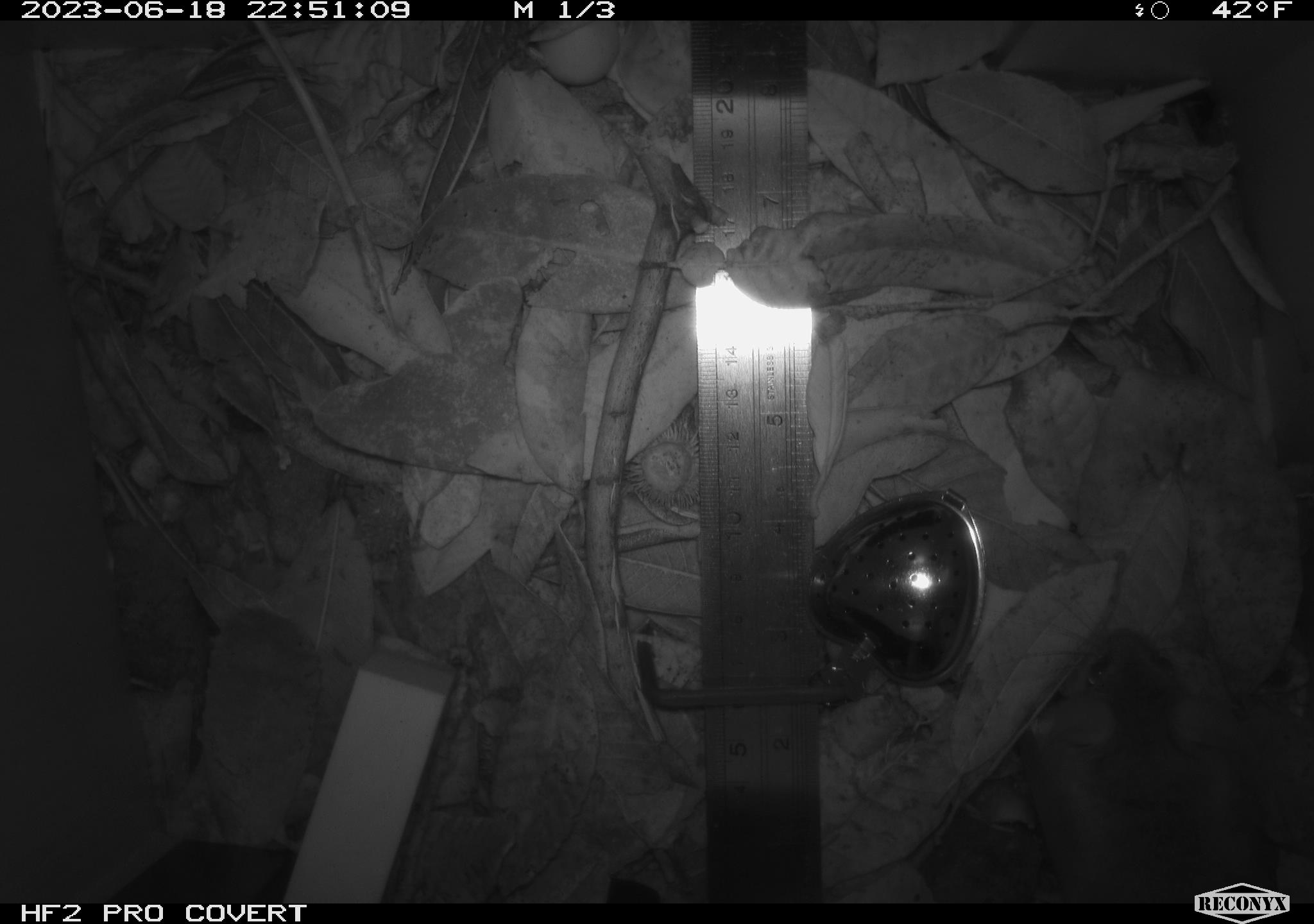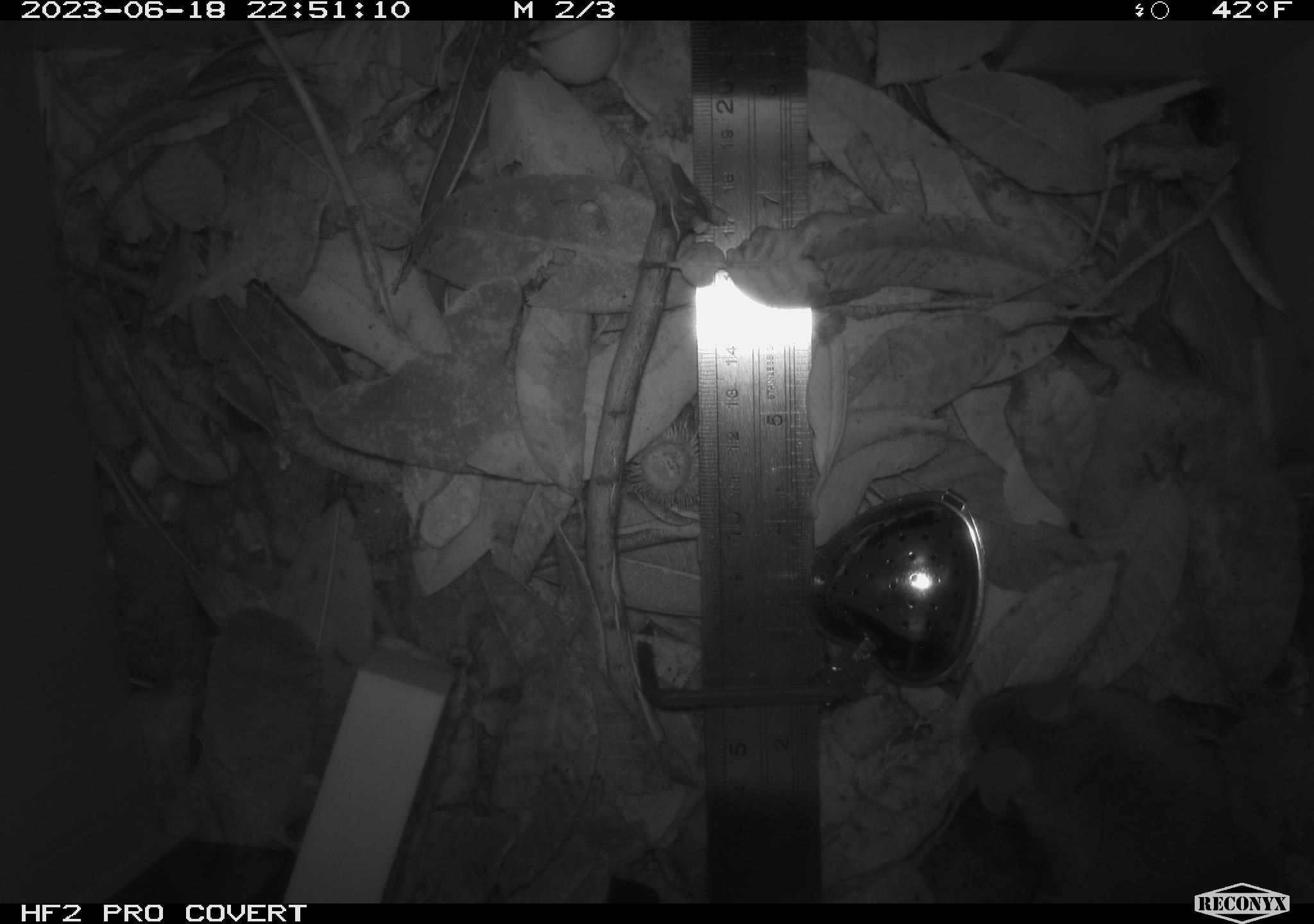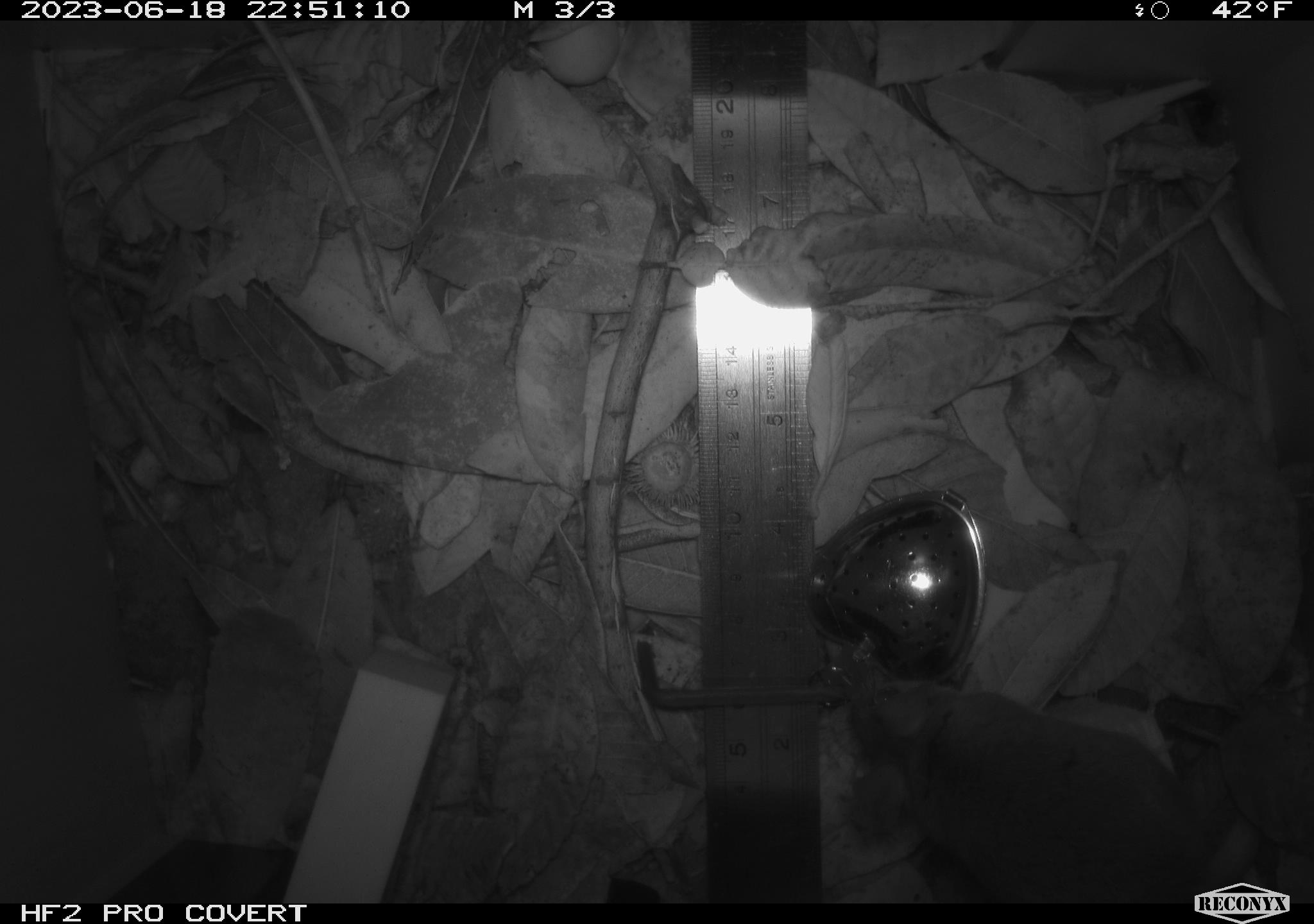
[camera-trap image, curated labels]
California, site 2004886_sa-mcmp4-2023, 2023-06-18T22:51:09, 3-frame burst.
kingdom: Animalia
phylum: Chordata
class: Mammalia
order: Rodentia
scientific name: Rodentia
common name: mouse species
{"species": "mouse species (Rodentia)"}